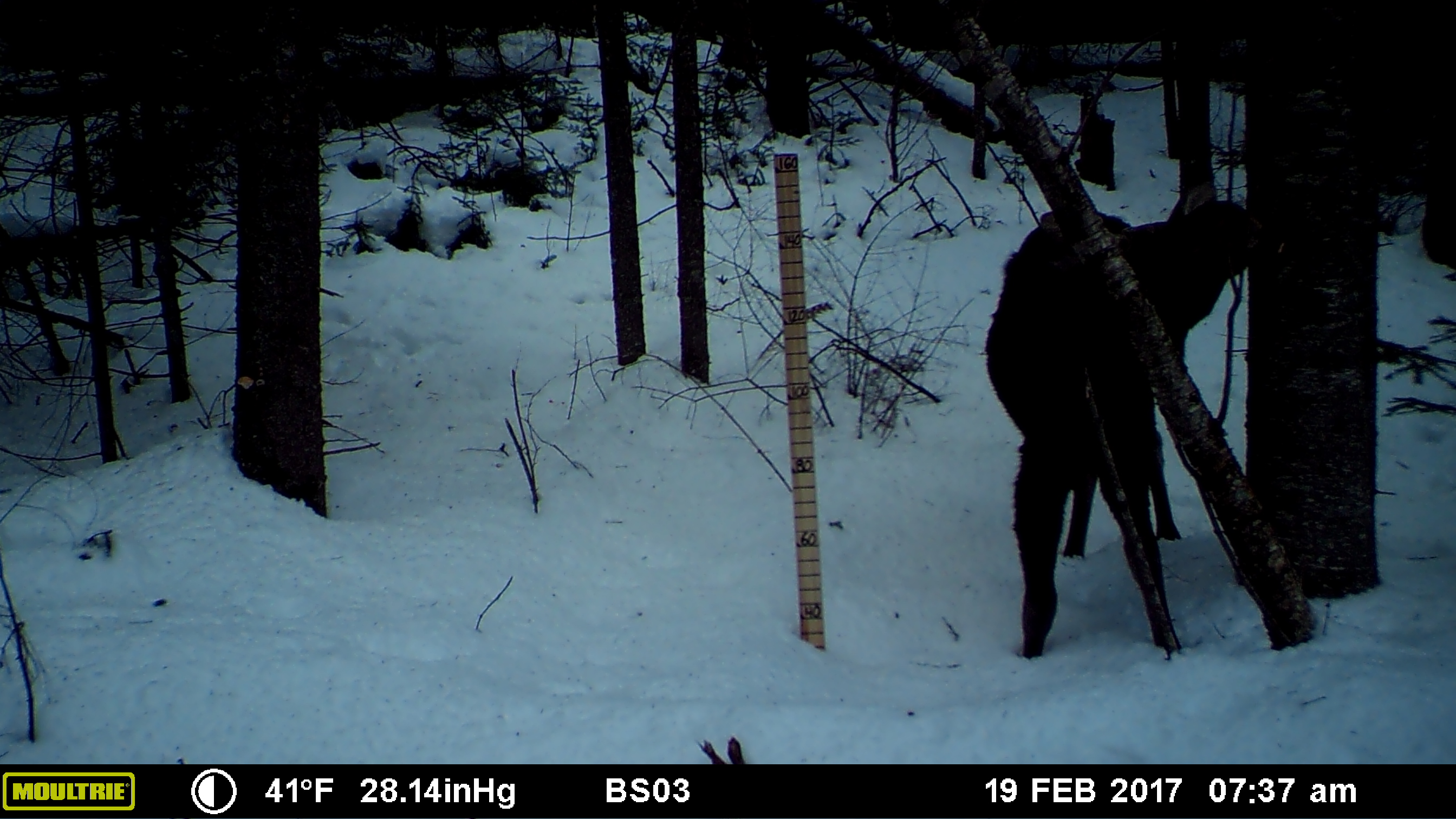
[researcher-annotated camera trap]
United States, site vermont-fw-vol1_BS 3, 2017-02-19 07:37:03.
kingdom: Animalia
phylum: Chordata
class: Mammalia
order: Artiodactyla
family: Cervidae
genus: Alces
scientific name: Alces alces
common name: moose